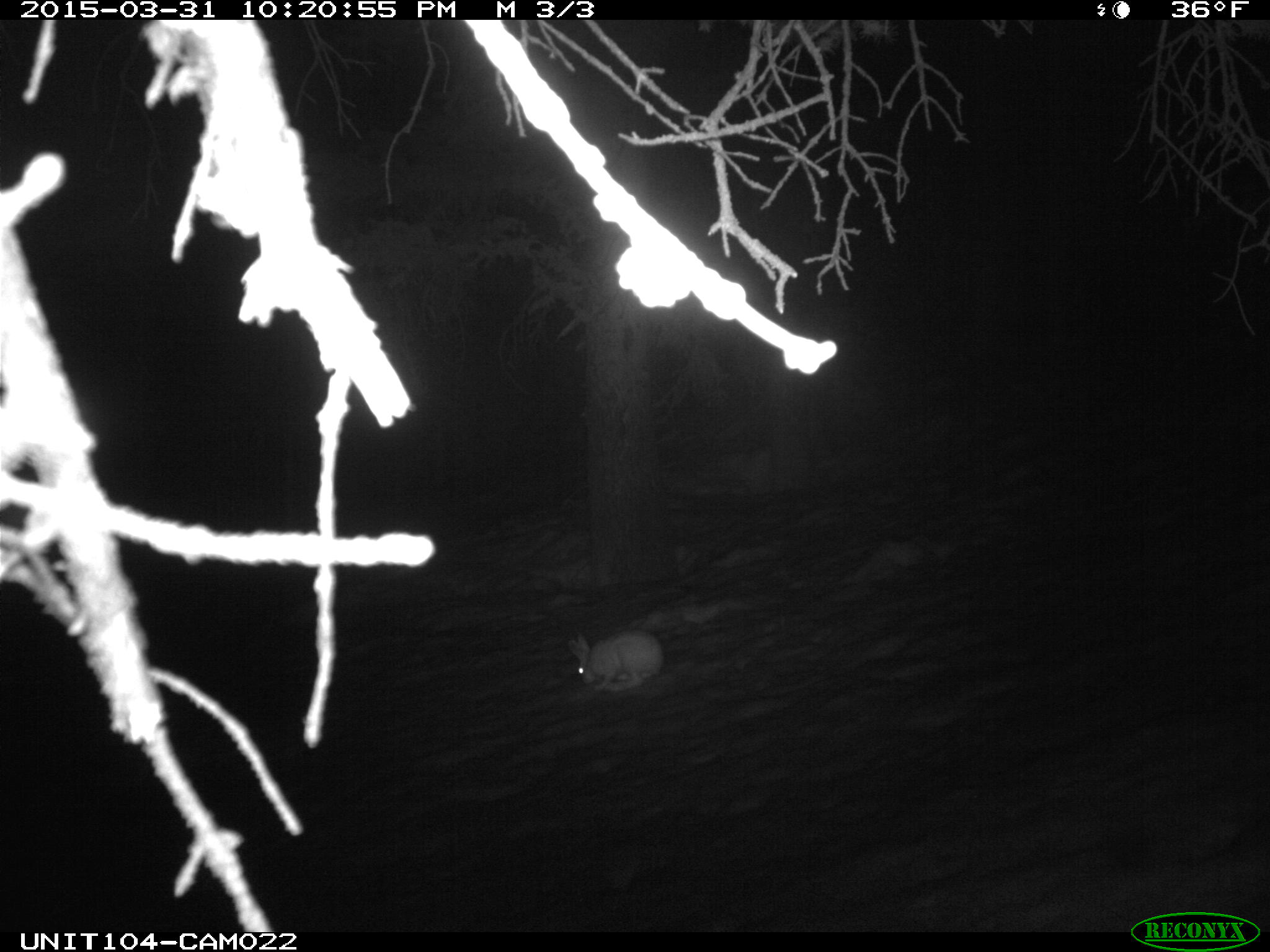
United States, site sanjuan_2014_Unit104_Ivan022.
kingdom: Animalia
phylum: Chordata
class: Mammalia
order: Lagomorpha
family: Leporidae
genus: Lepus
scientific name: Lepus americanus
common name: snowshoe hare